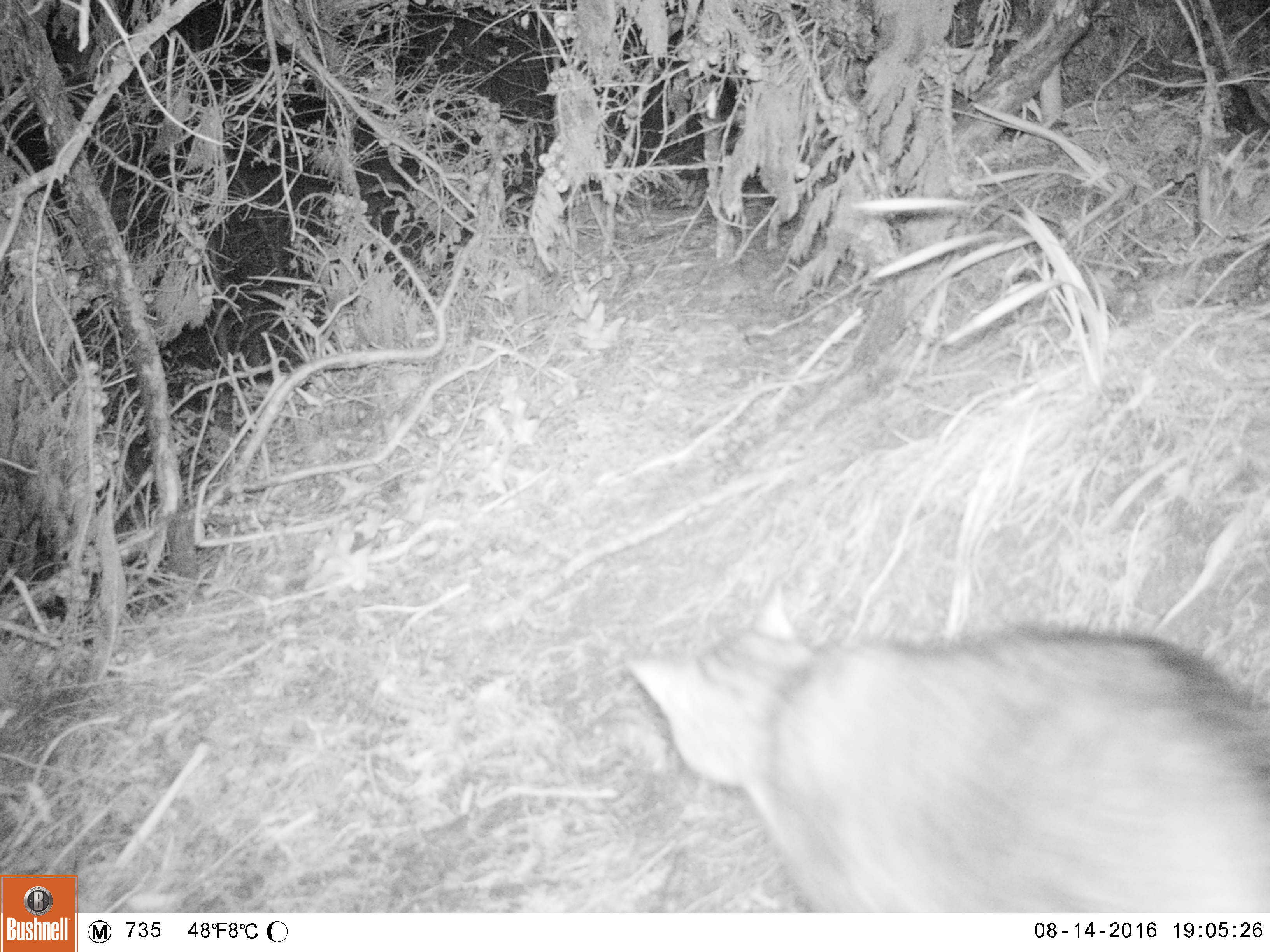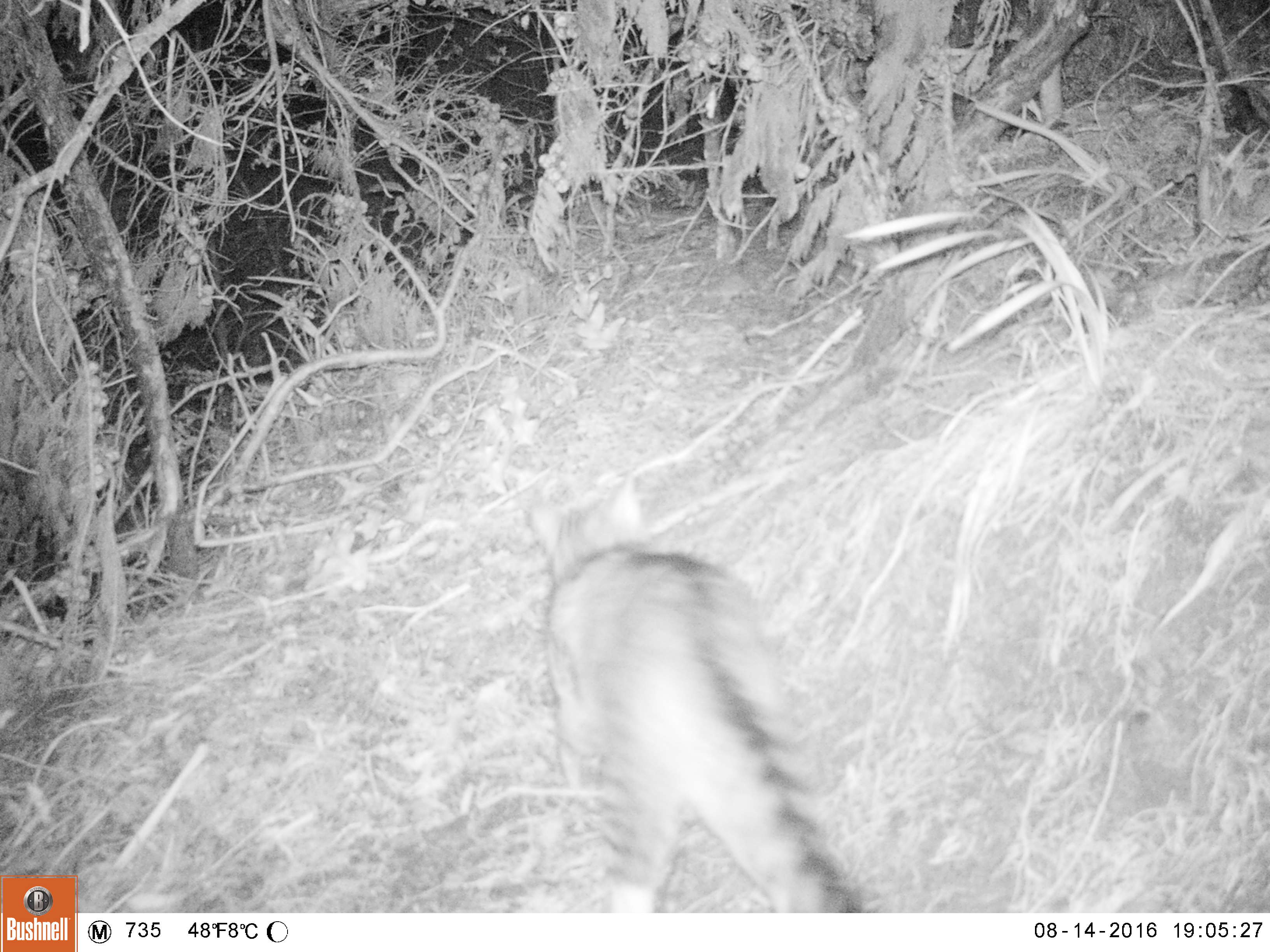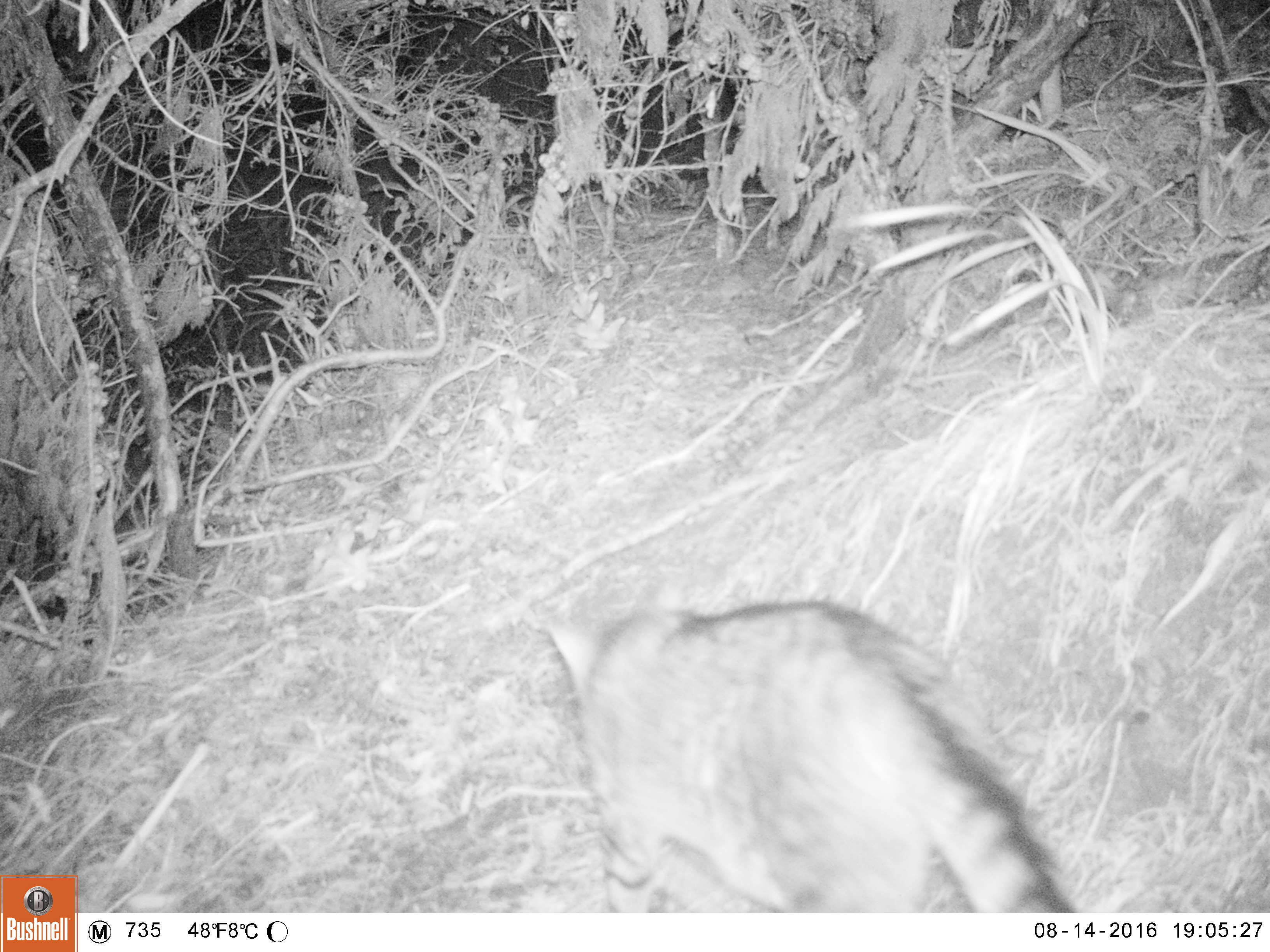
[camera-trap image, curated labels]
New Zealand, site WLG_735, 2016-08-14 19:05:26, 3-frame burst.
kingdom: Animalia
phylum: Chordata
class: Mammalia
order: Carnivora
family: Felidae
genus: Felis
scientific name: Felis catus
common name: domestic cat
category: cat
Cat (domestic cat) (Felis catus).